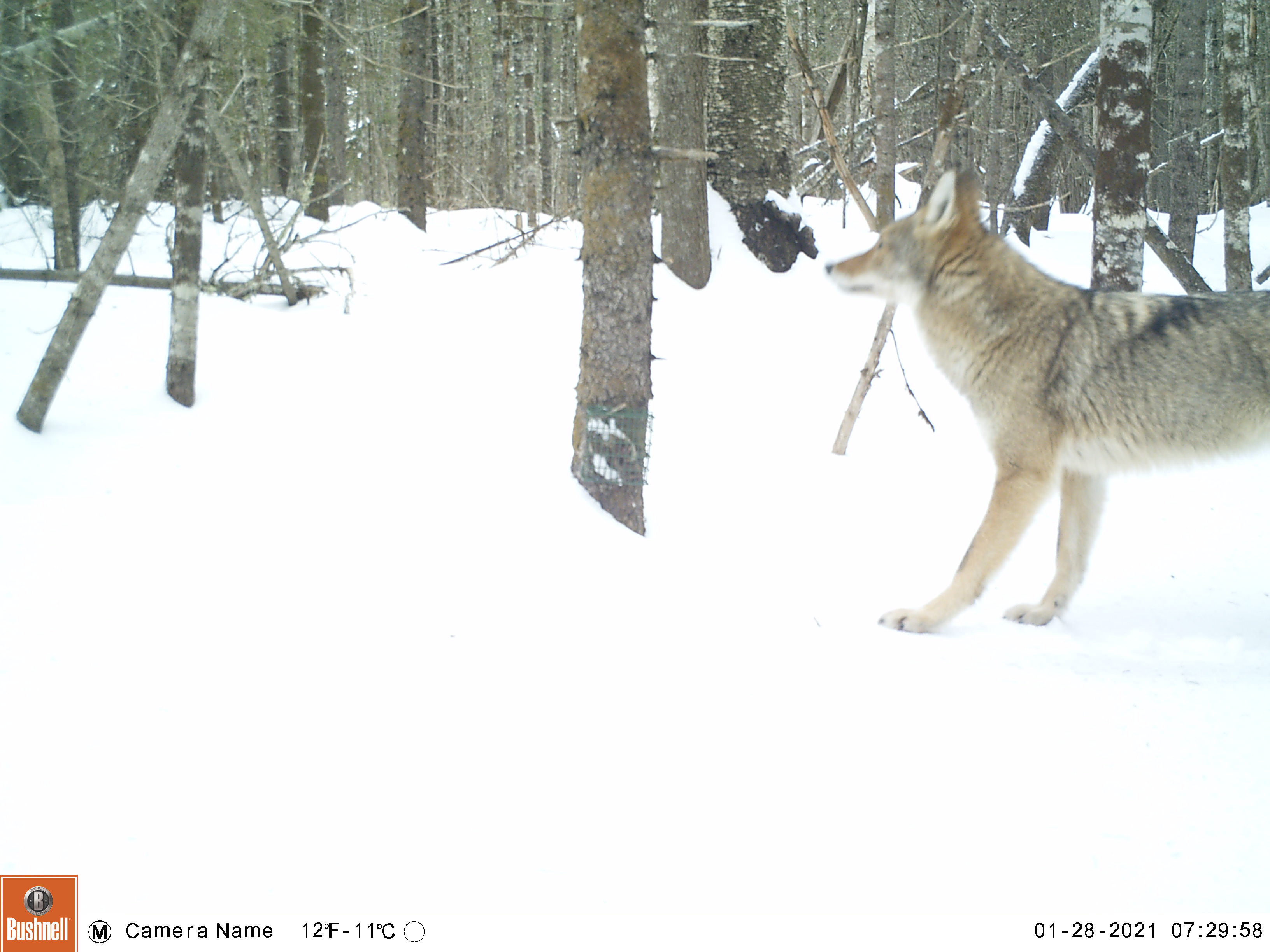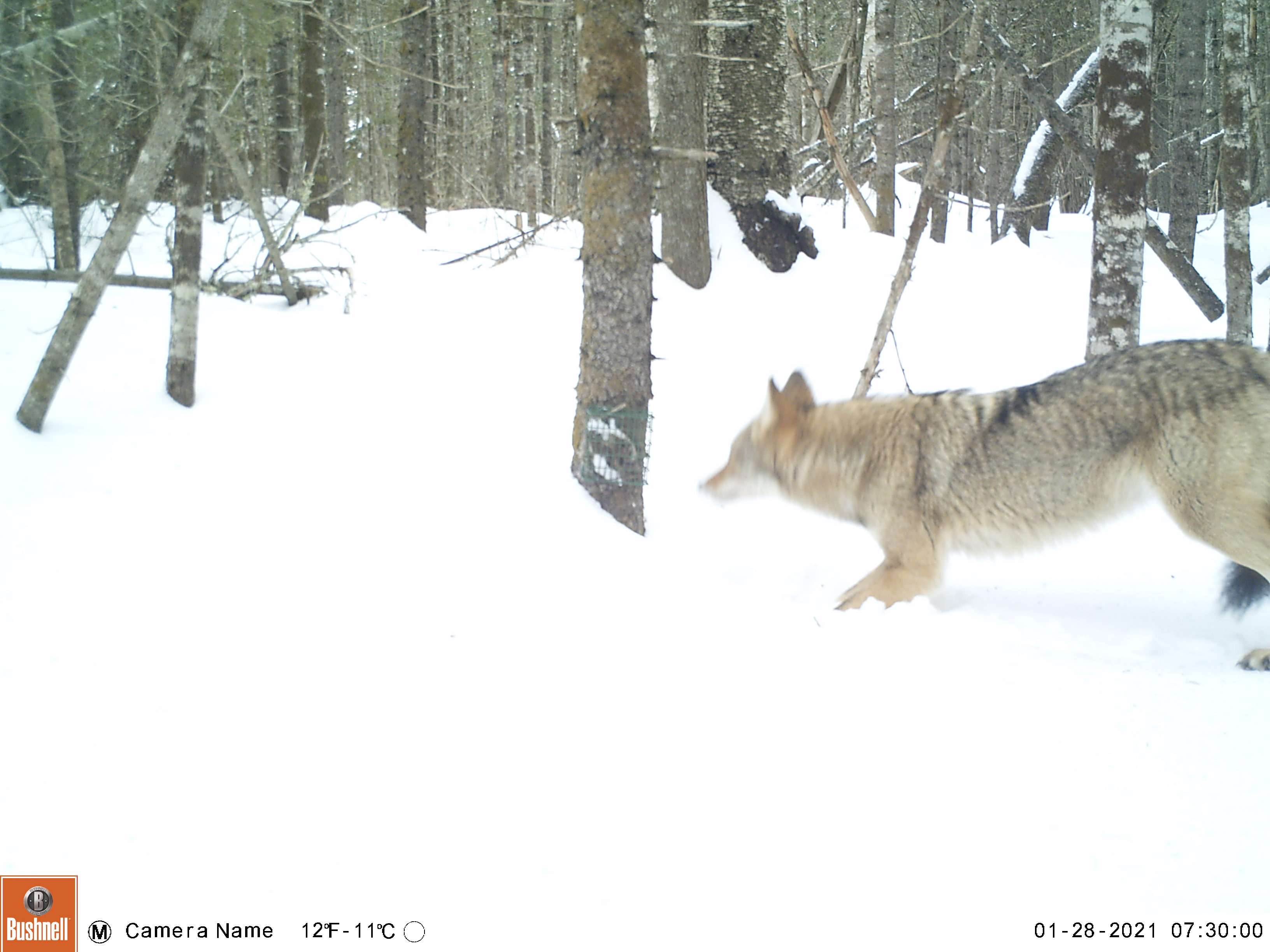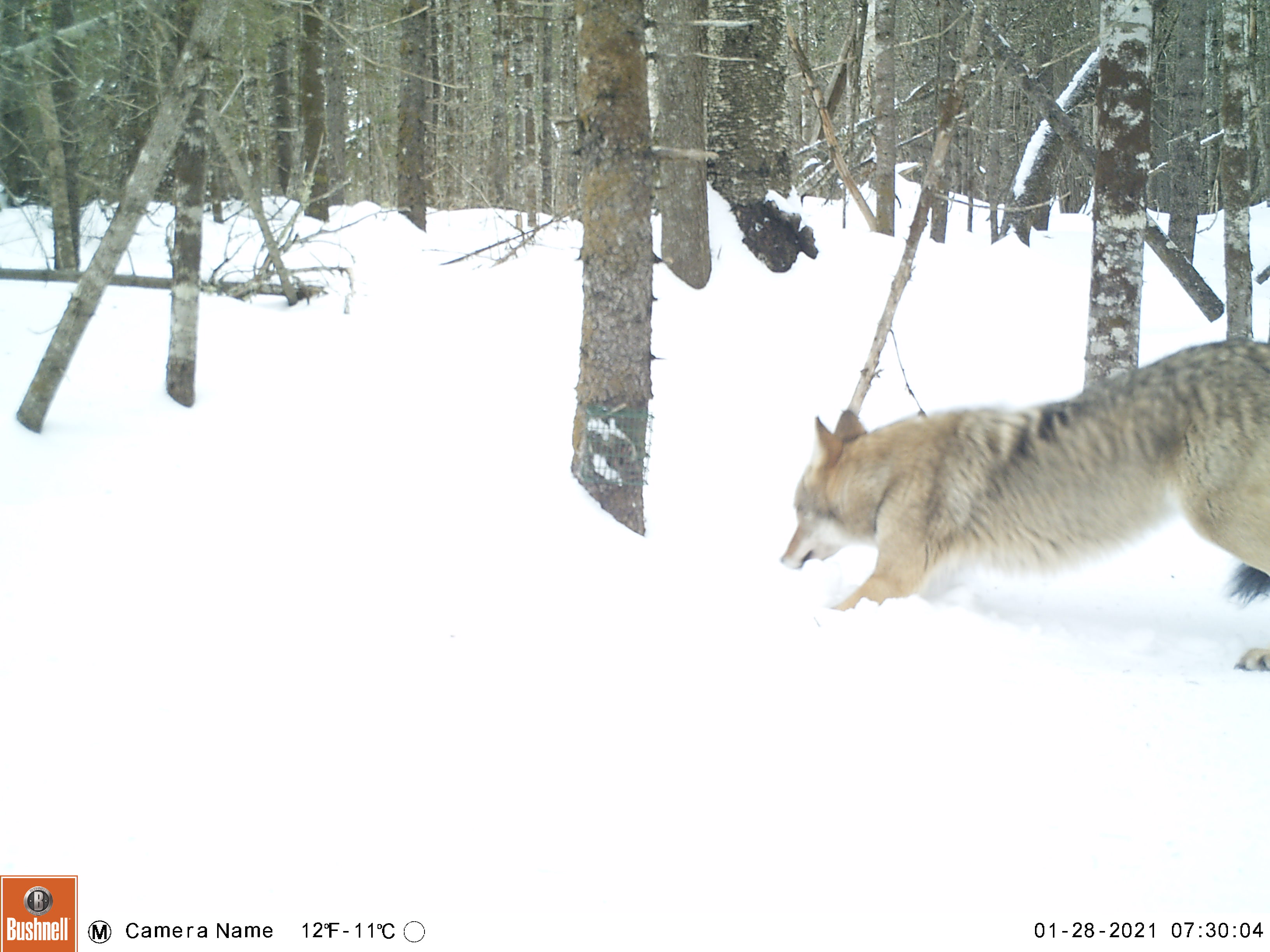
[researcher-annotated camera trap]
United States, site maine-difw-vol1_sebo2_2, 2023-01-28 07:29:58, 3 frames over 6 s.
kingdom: Animalia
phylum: Chordata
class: Mammalia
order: Carnivora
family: Canidae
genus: Canis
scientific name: Canis latrans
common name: coyote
Coyote (Canis latrans).